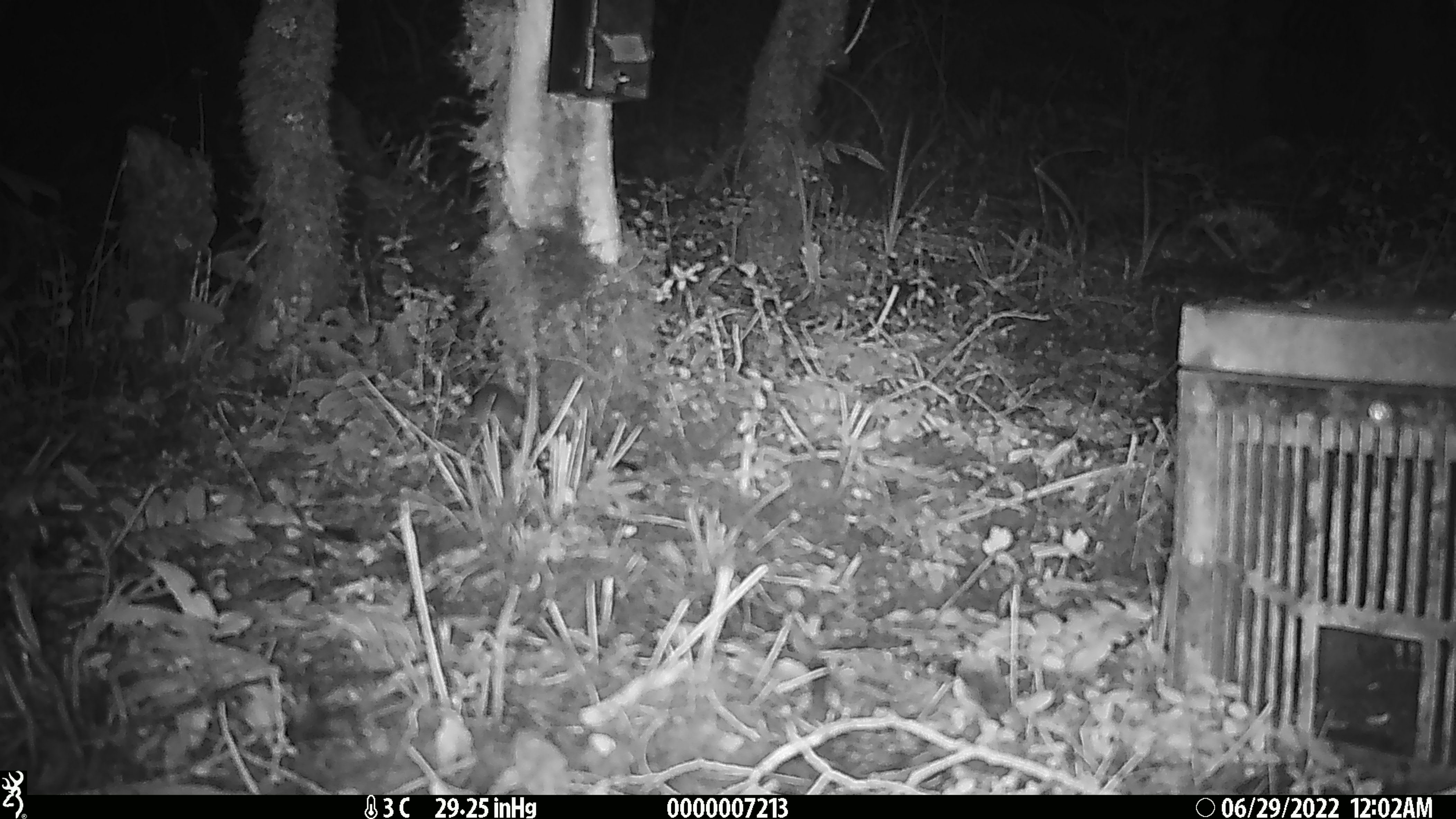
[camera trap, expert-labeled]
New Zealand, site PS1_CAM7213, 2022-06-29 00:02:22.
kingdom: Animalia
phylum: Chordata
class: Mammalia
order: Rodentia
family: Muridae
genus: Mus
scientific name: Mus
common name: mouse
Mouse (Mus).